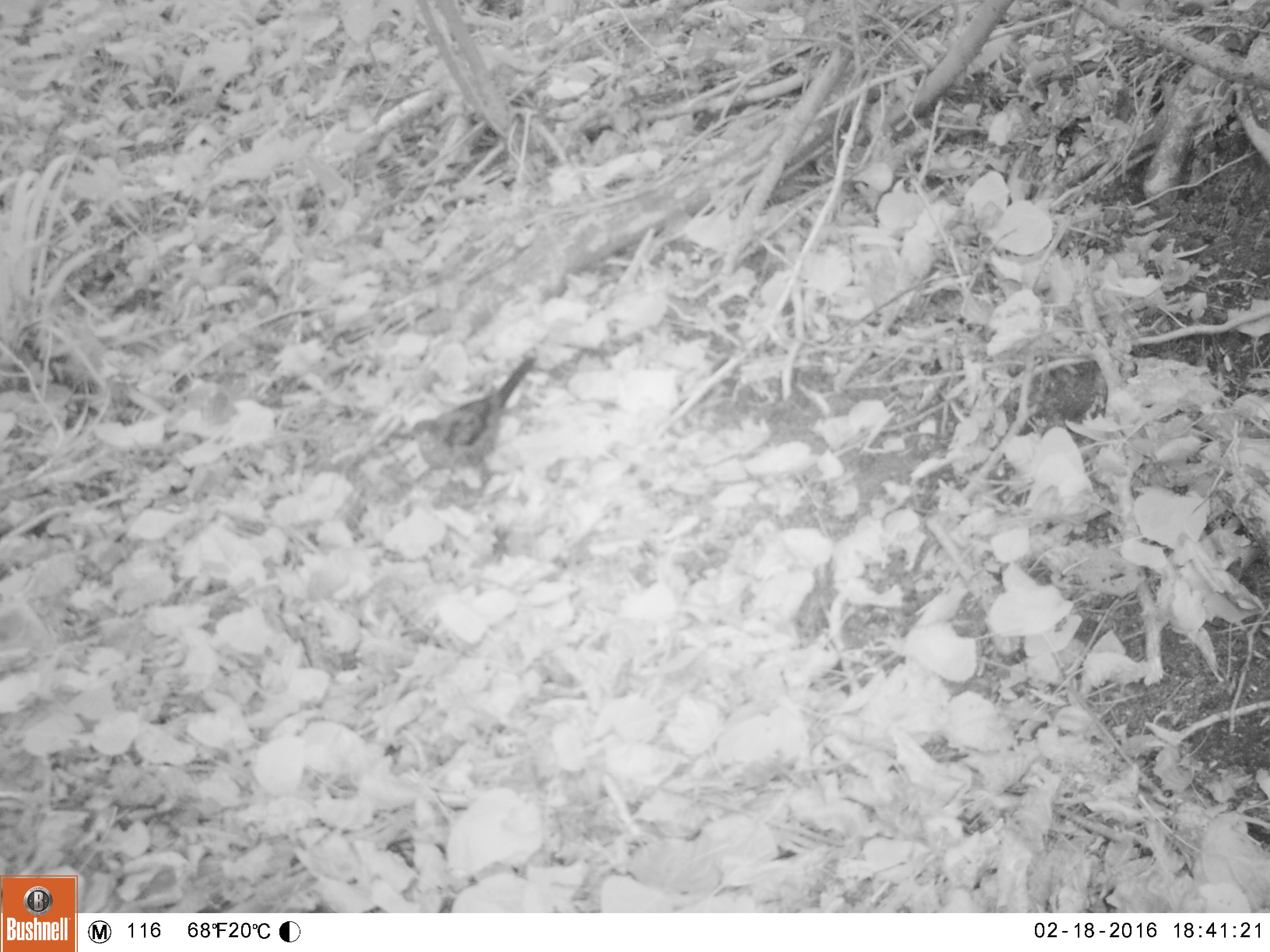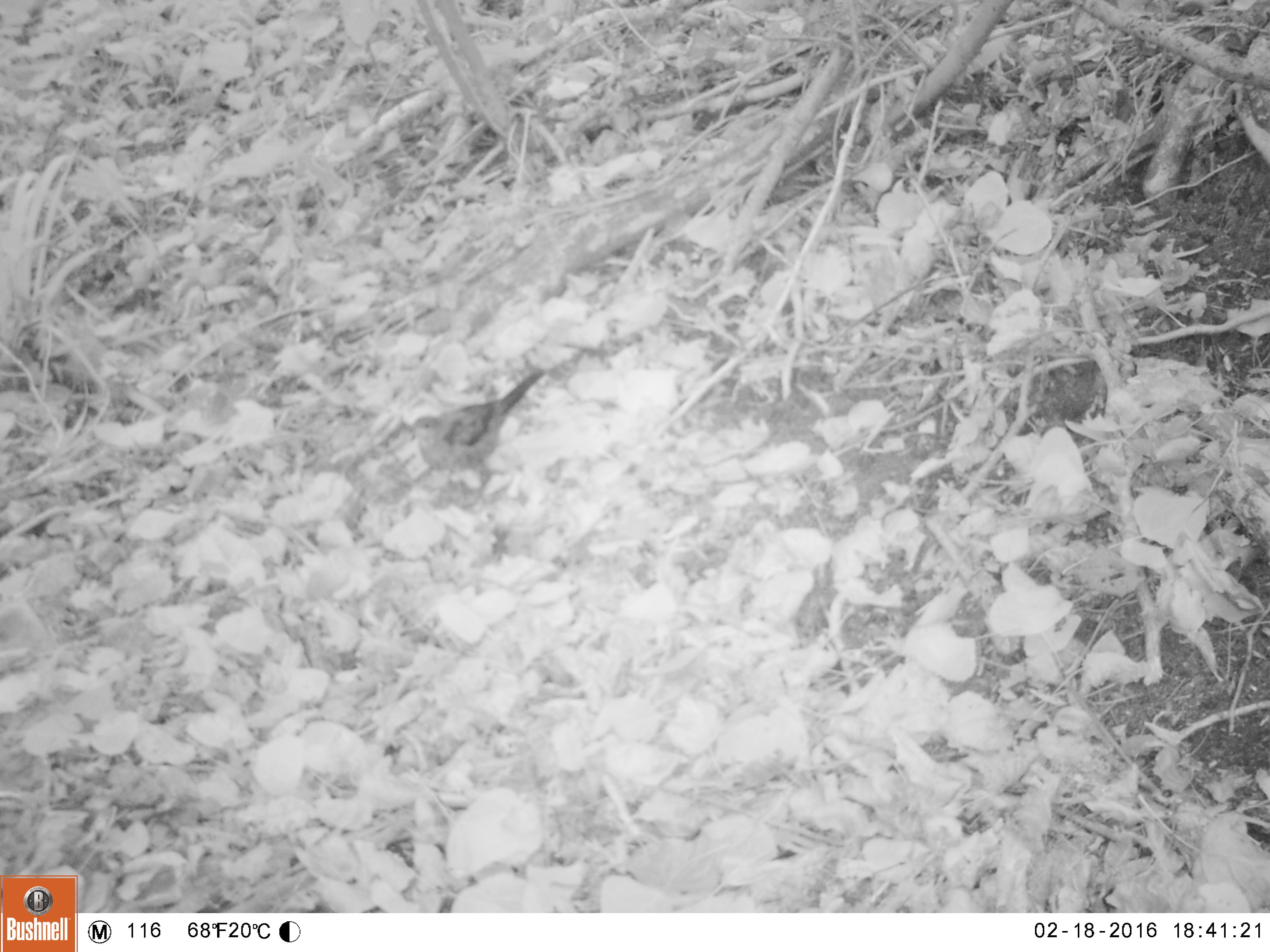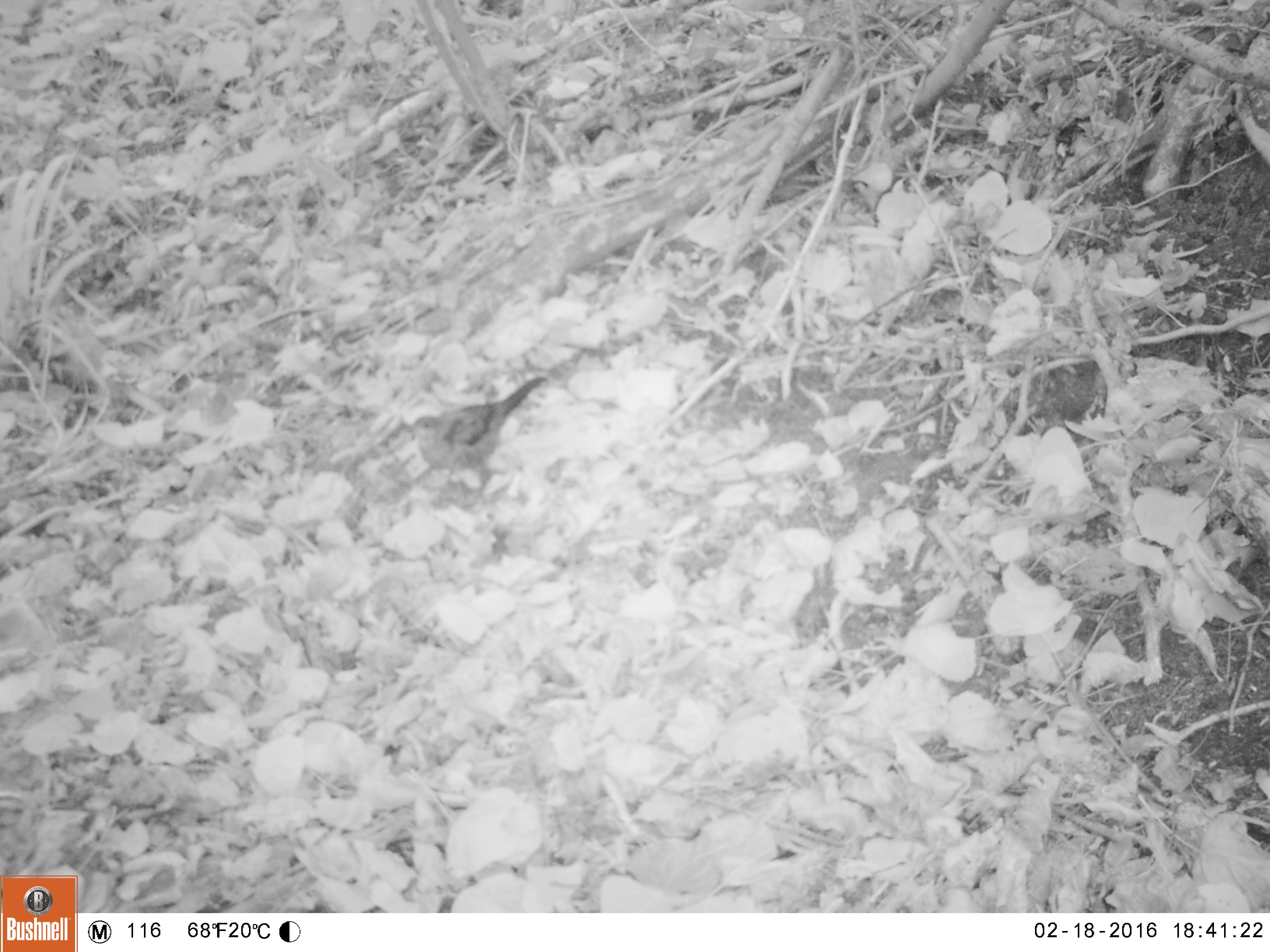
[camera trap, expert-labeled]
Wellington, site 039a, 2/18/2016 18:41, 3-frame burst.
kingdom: Animalia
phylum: Chordata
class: Aves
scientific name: Aves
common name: bird